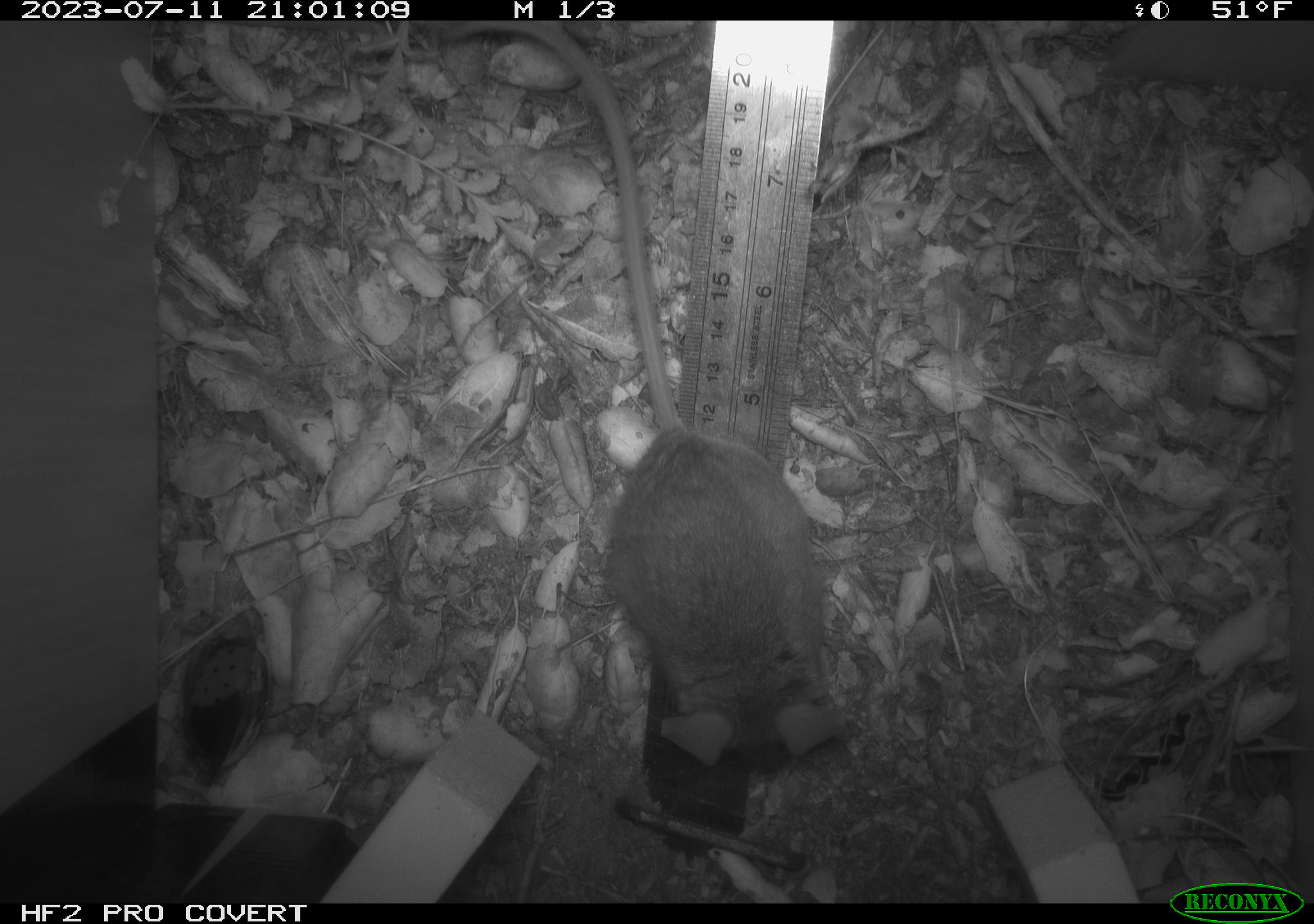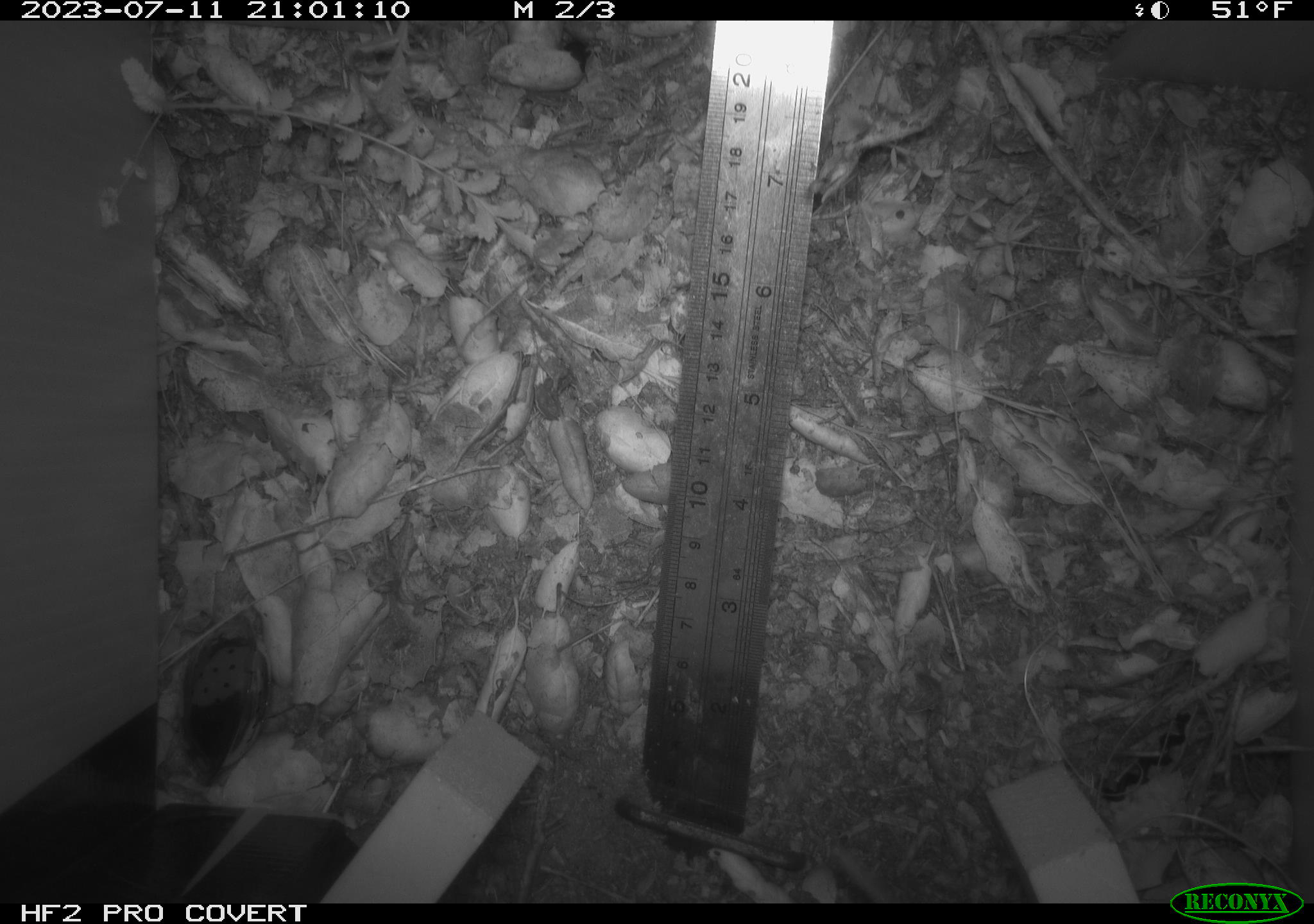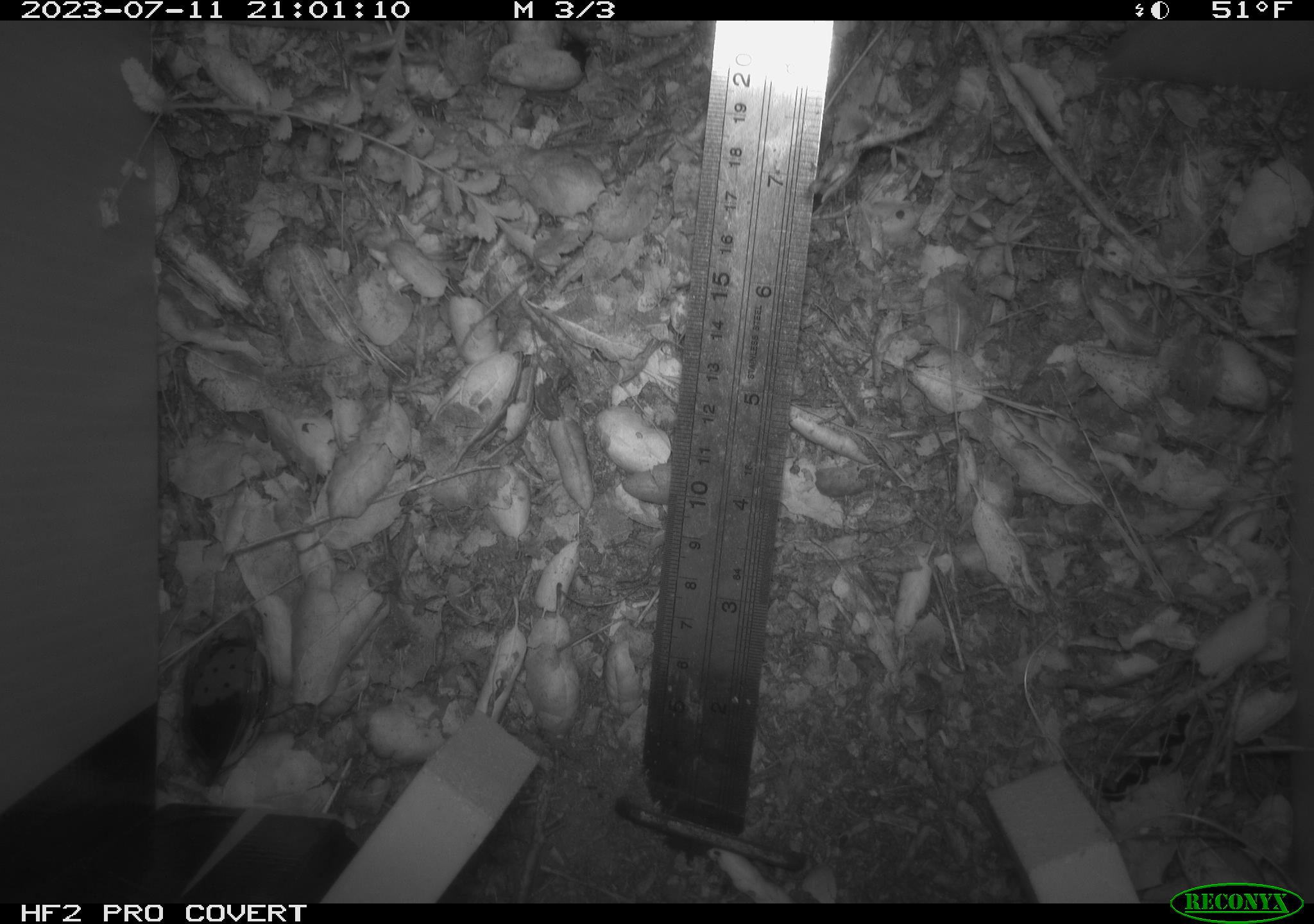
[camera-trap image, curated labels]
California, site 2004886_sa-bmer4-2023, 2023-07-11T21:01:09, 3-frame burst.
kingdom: Animalia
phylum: Chordata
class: Mammalia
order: Rodentia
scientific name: Rodentia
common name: mouse species